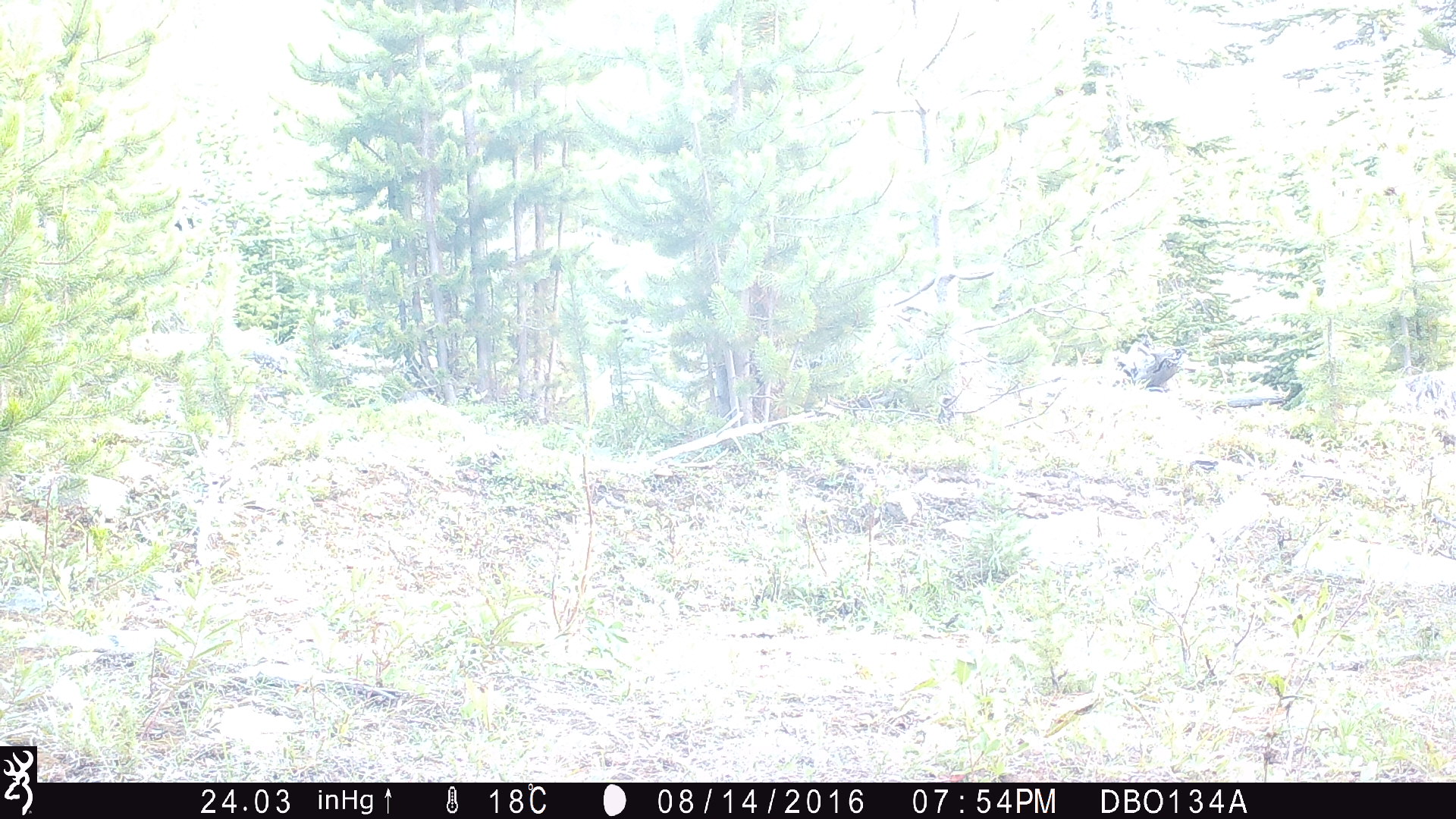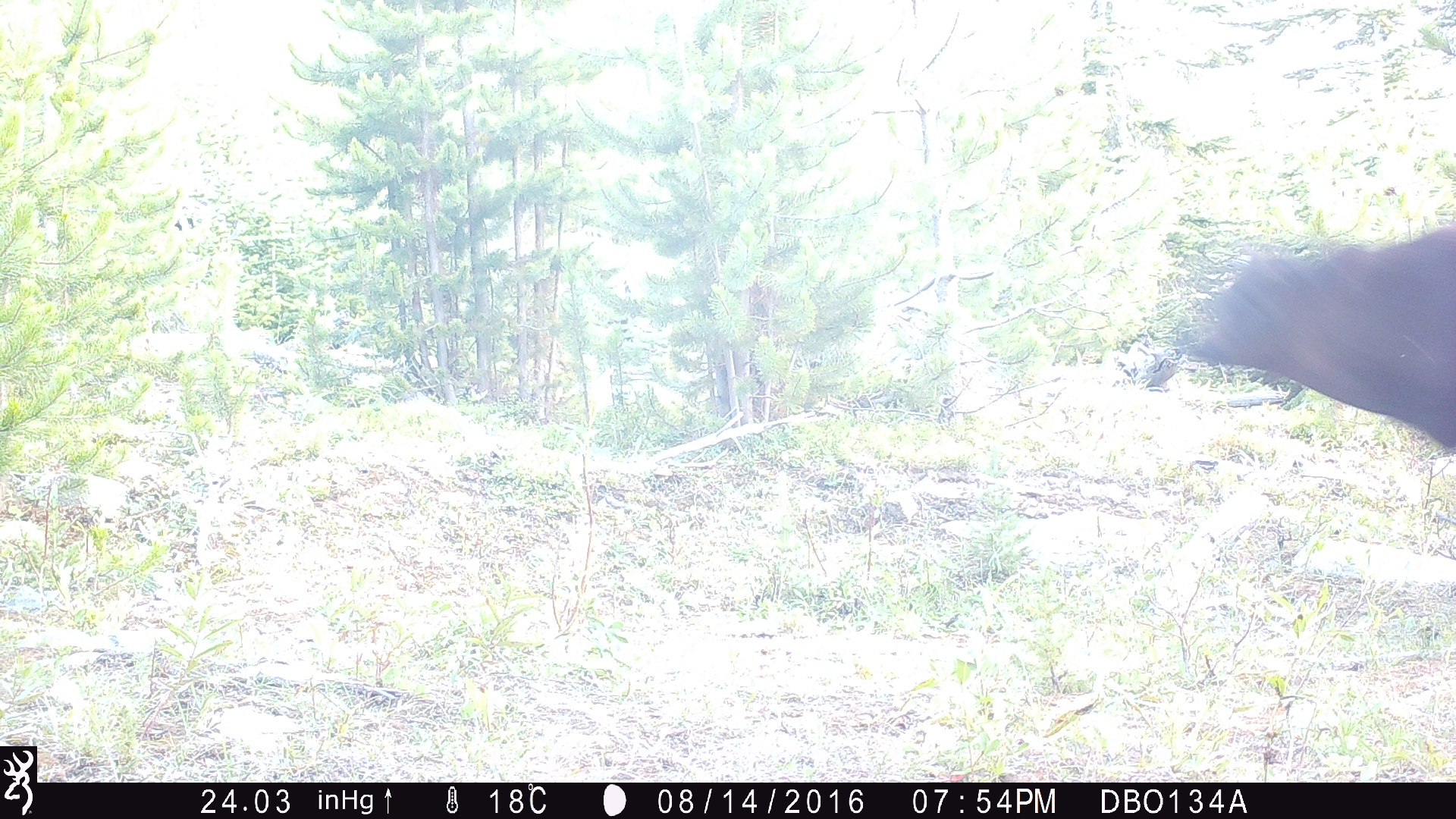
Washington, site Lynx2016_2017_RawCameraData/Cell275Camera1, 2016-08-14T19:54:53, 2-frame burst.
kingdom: Animalia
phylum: Chordata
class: Mammalia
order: Artiodactyla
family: Bovidae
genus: Bos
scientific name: Bos taurus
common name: domestic cattle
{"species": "domestic cattle (Bos taurus)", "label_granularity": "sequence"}